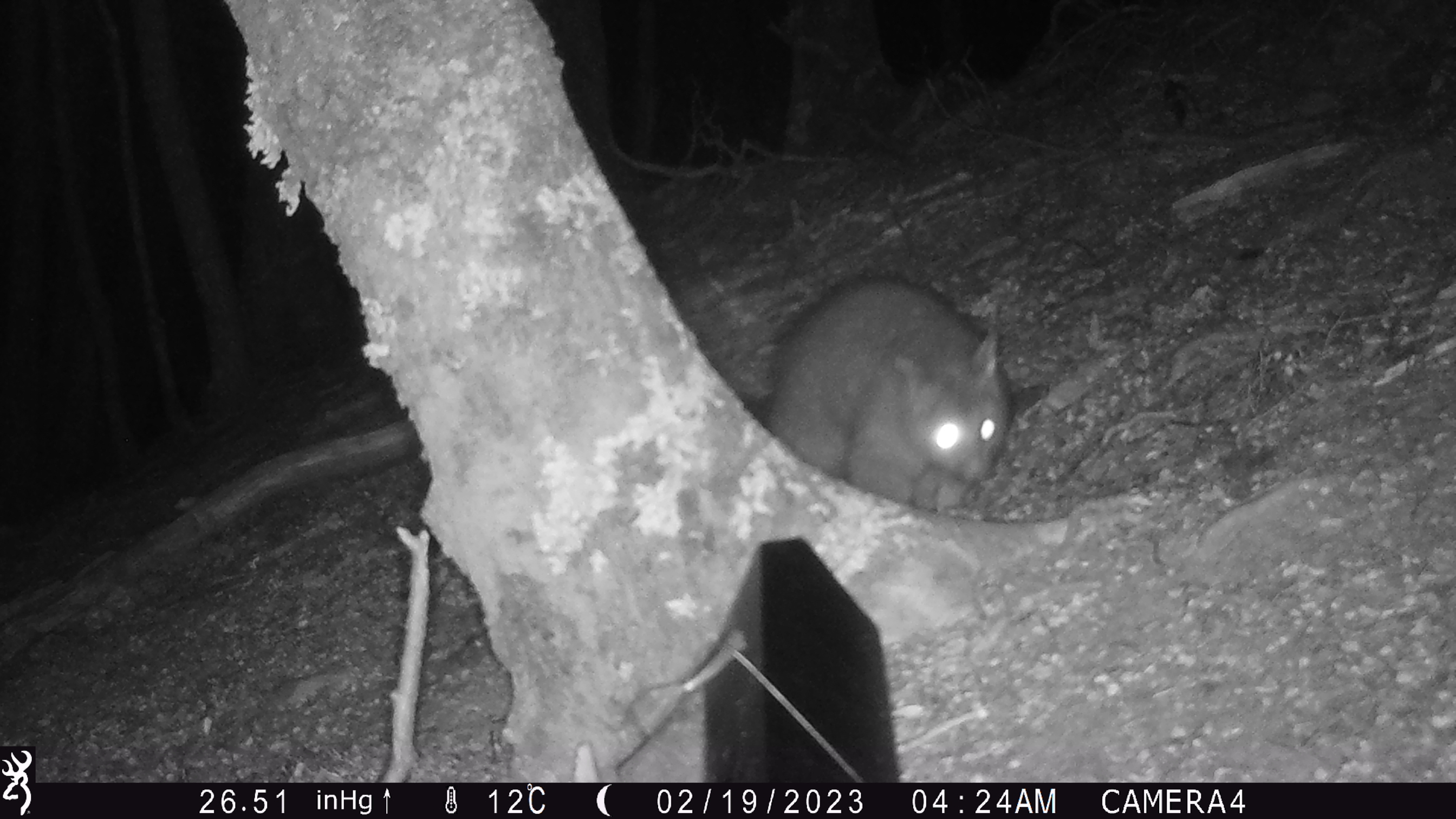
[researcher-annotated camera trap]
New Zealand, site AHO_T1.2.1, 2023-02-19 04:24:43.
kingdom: Animalia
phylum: Chordata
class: Mammalia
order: Carnivora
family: Mustelidae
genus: Mustela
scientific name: Mustela erminea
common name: stoat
Stoat (Mustela erminea).